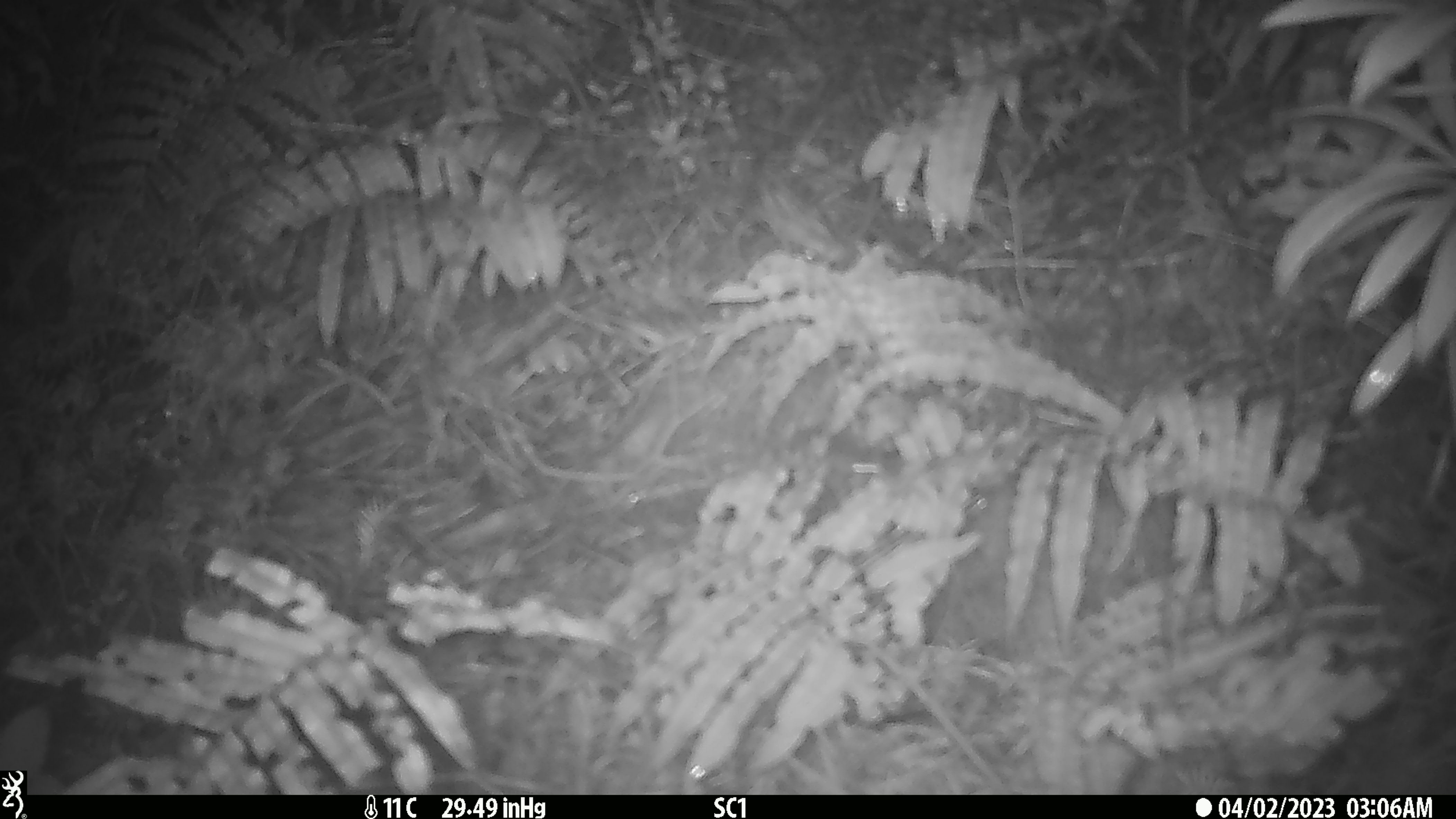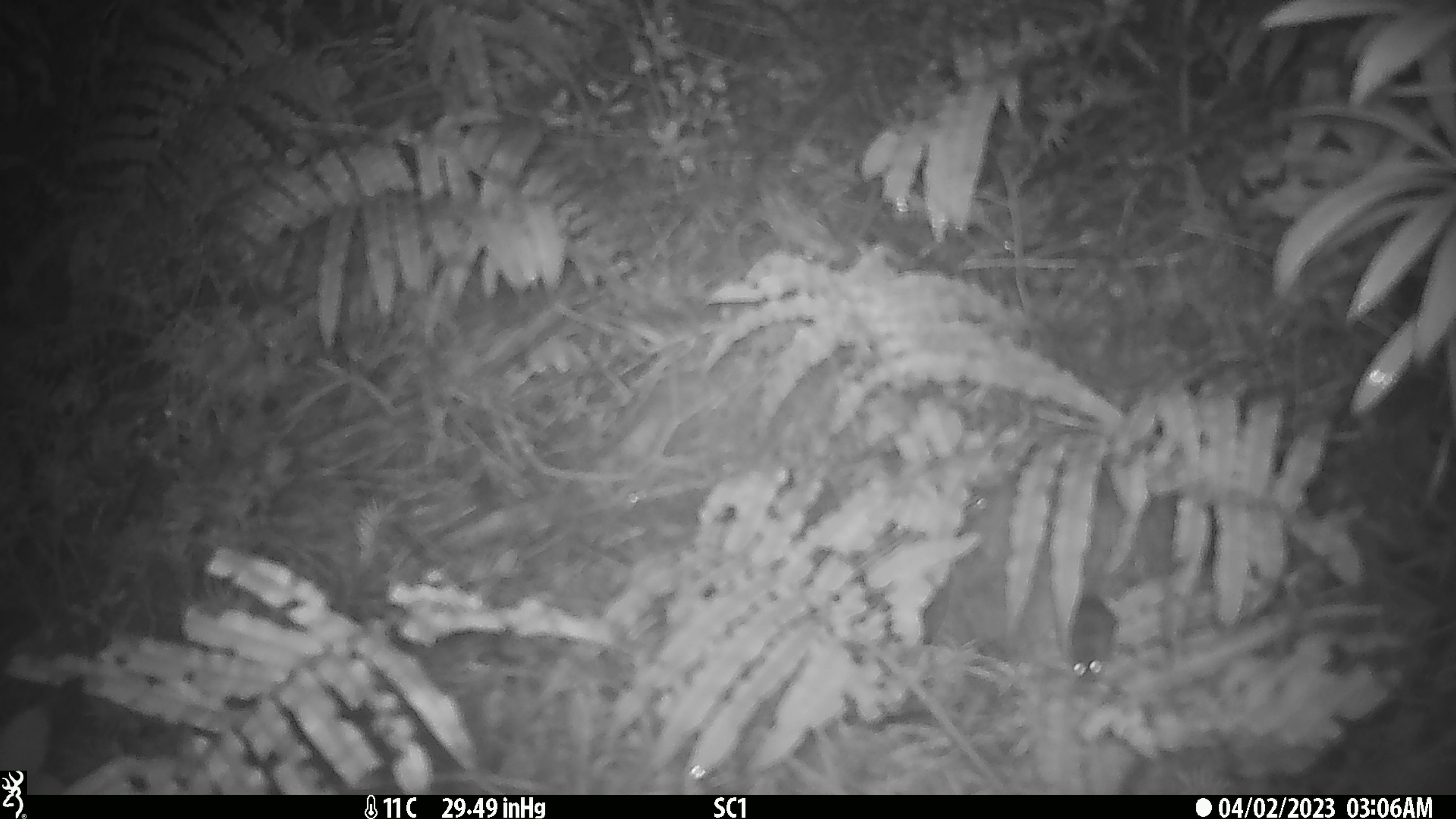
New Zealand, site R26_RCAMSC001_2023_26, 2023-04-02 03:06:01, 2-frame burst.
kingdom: Animalia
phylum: Chordata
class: Mammalia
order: Rodentia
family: Muridae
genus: Mus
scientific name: Mus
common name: mouse